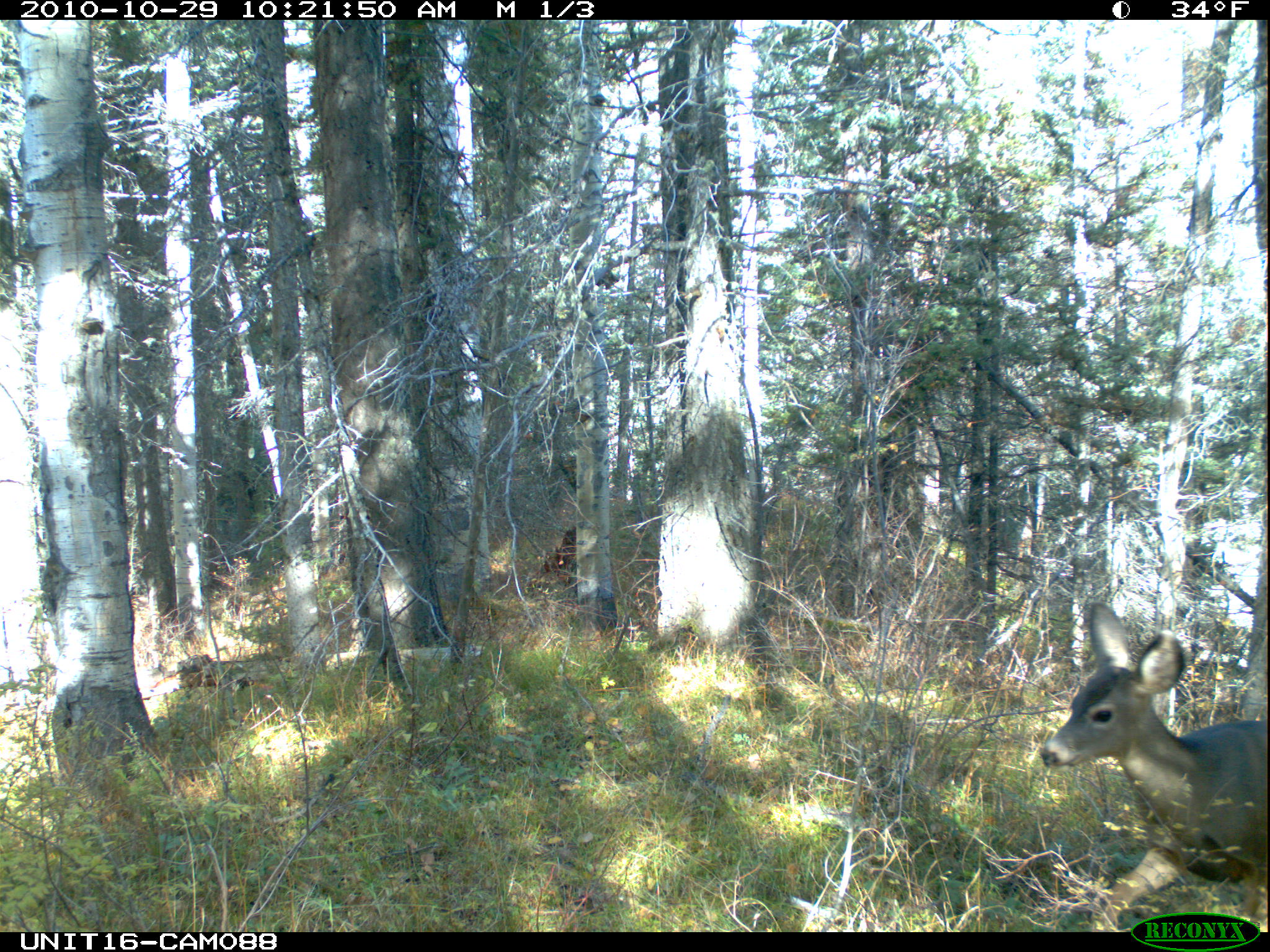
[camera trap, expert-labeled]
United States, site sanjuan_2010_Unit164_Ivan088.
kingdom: Animalia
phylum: Chordata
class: Mammalia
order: Artiodactyla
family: Cervidae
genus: Odocoileus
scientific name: Odocoileus hemionus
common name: mule deer